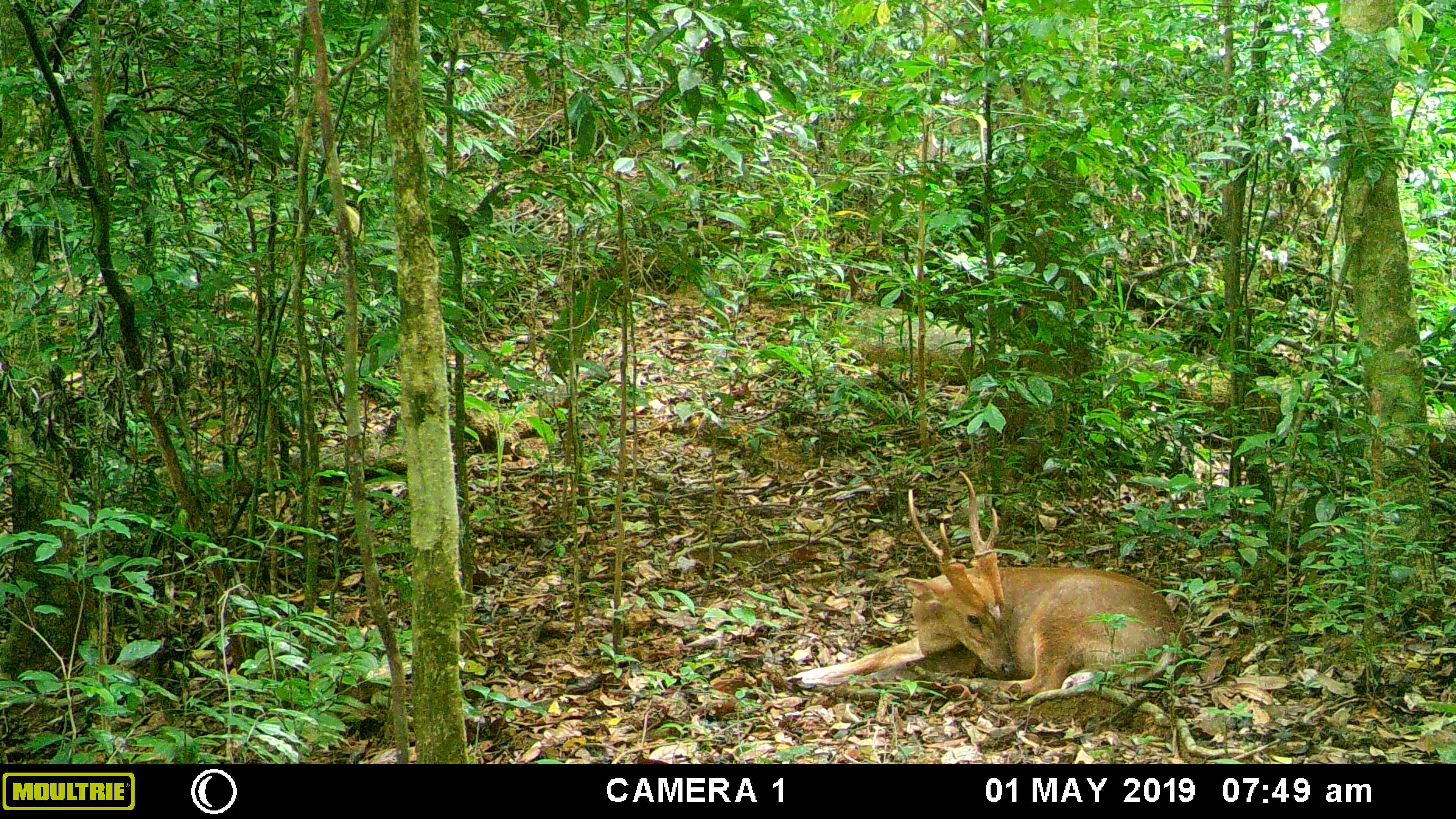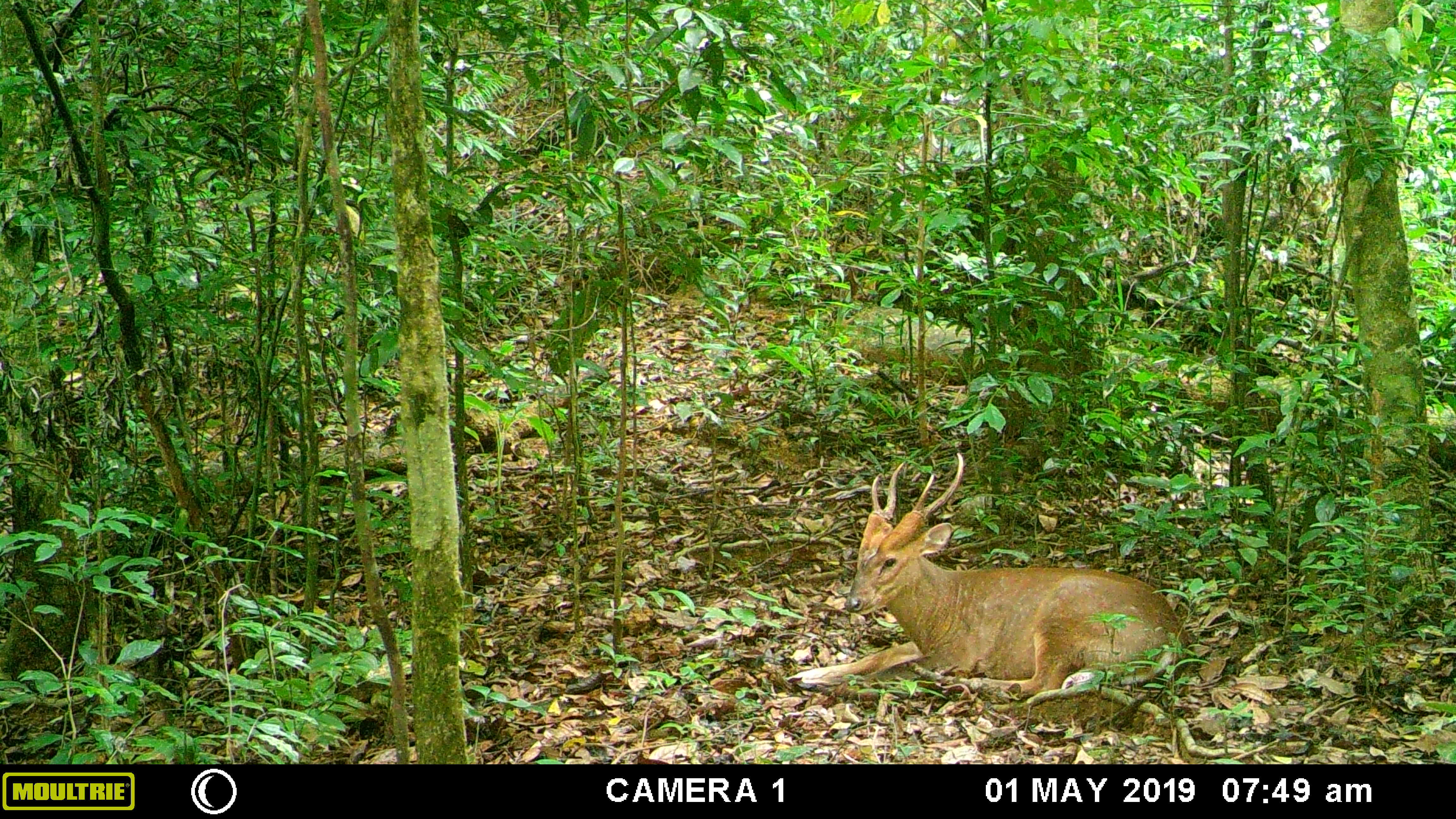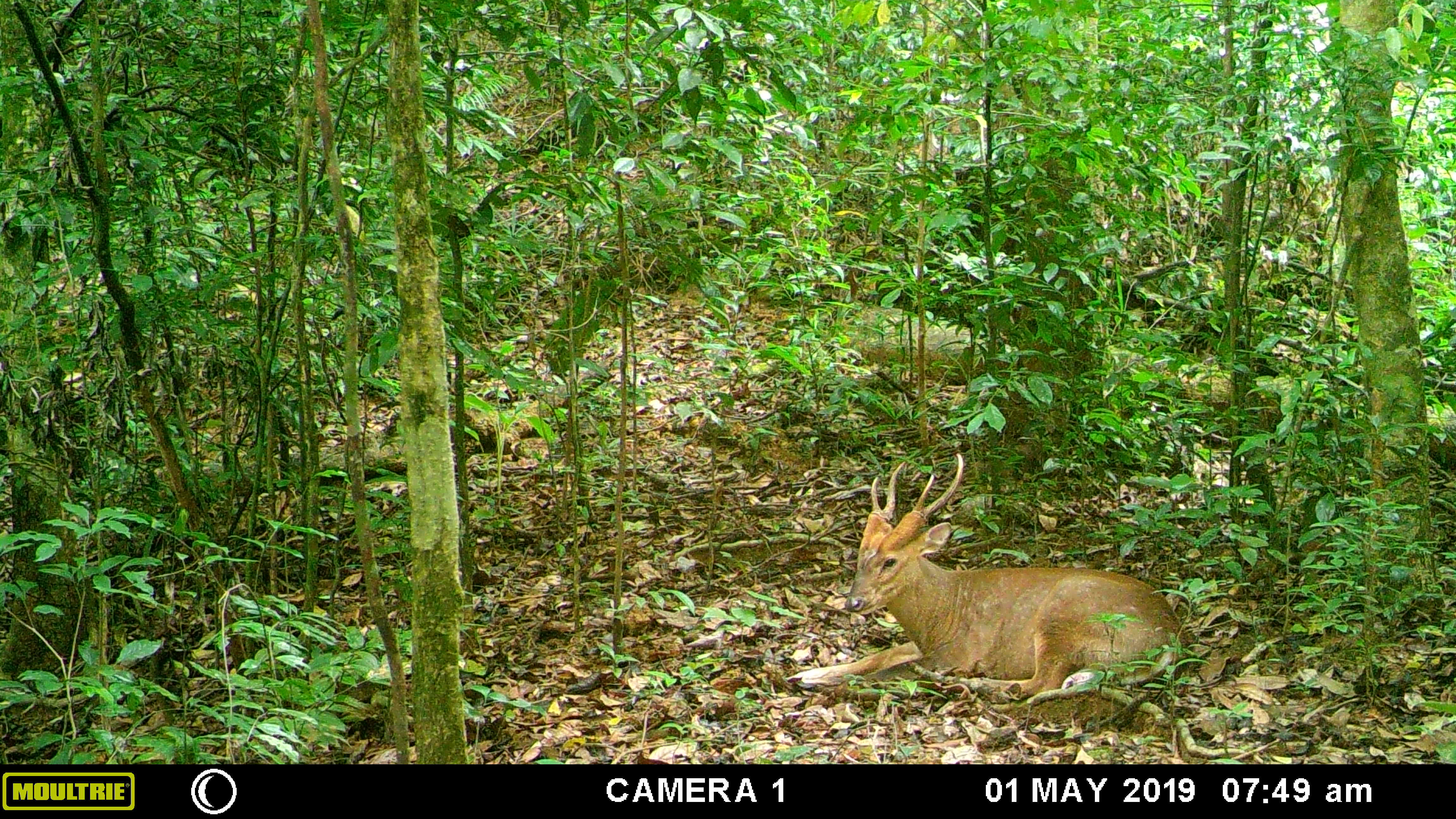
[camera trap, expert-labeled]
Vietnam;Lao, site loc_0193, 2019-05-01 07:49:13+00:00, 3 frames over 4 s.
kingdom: Animalia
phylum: Chordata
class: Mammalia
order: Artiodactyla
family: Cervidae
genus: Muntiacus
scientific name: Muntiacus vuquangensis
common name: large-antlered muntjac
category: large antlered muntjac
Large antlered muntjac (large-antlered muntjac) (Muntiacus vuquangensis). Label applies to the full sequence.